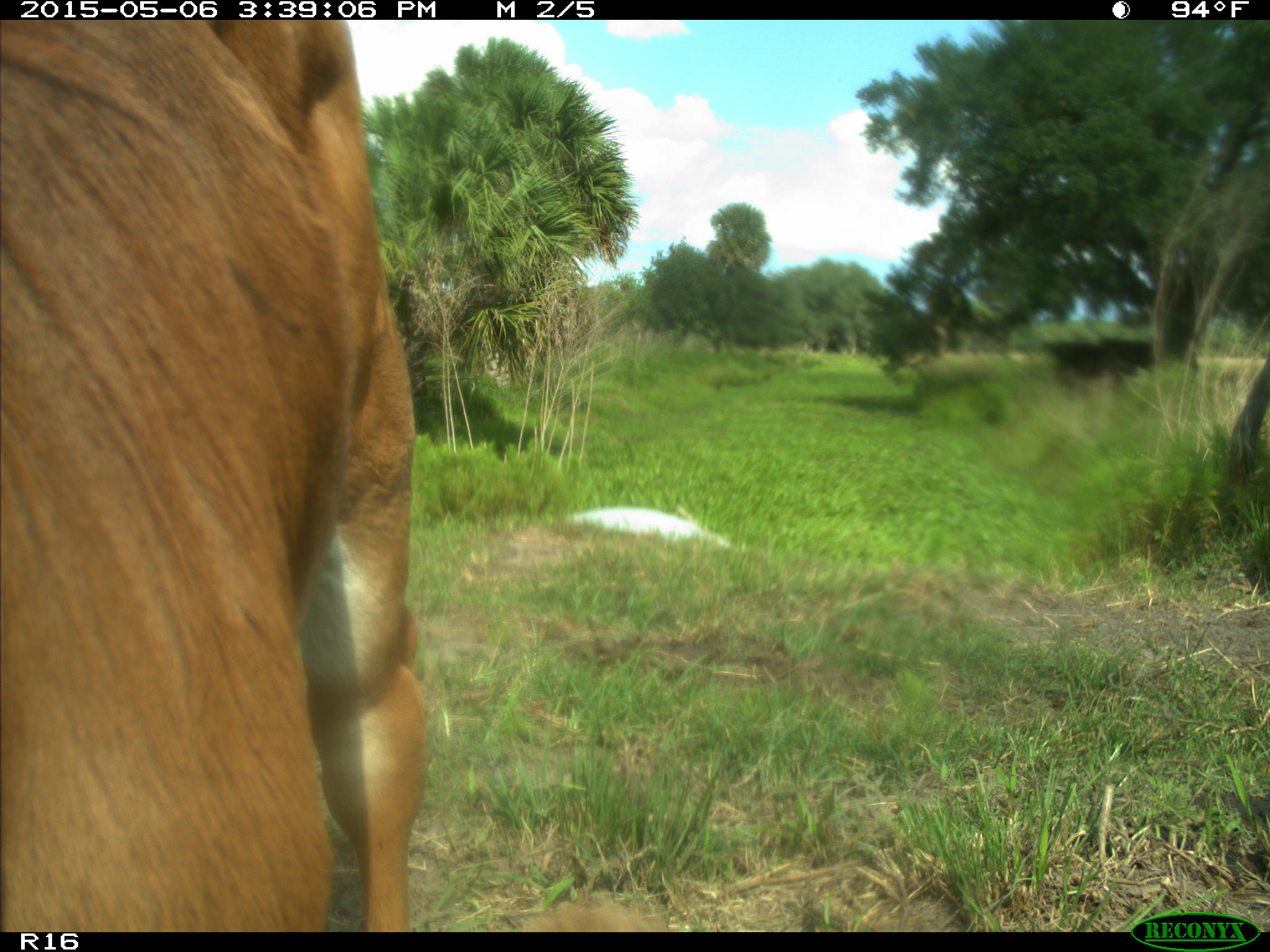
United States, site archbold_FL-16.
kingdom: Animalia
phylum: Chordata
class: Mammalia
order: Artiodactyla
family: Bovidae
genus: Bos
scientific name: Bos taurus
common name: domestic cow